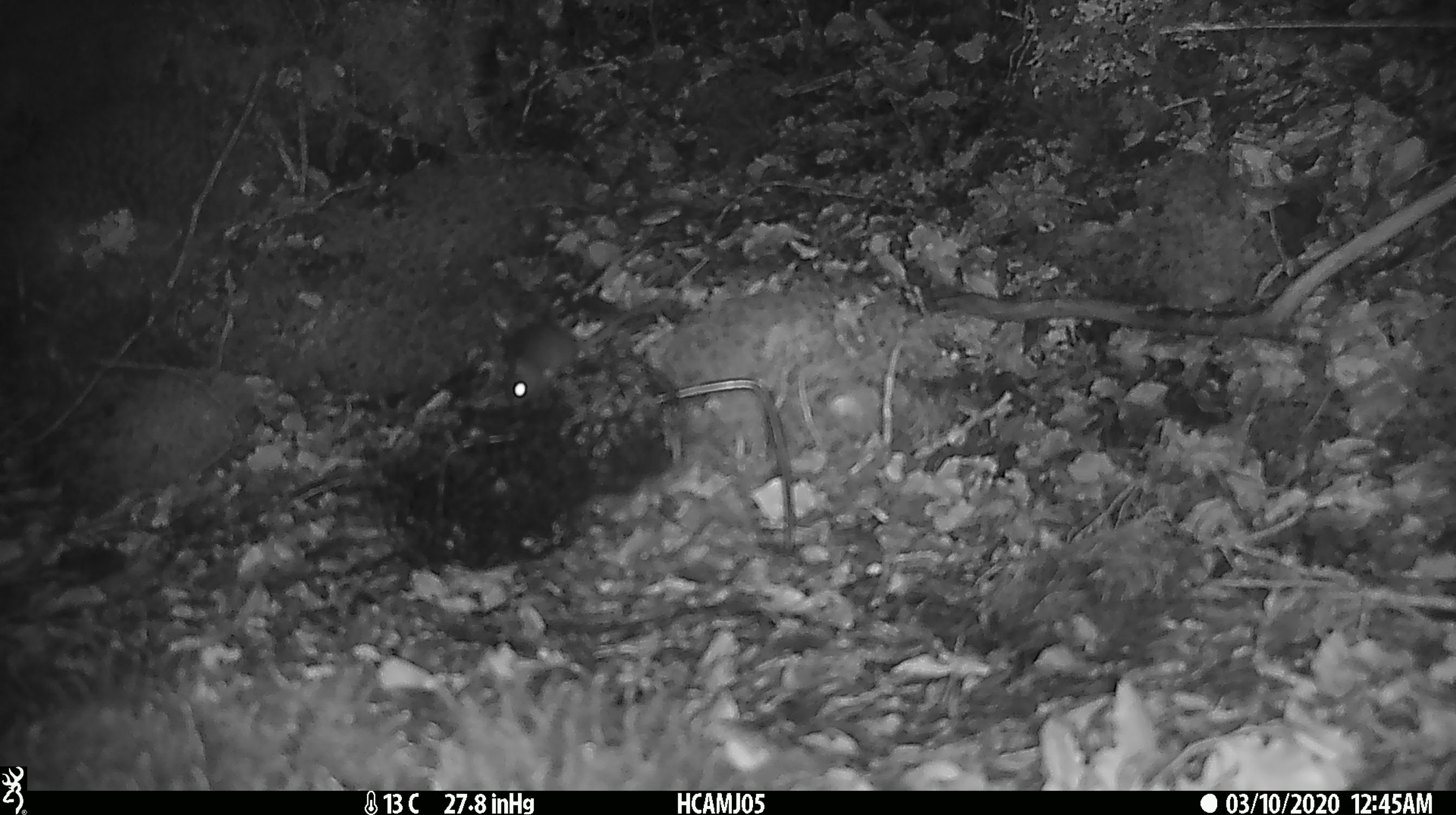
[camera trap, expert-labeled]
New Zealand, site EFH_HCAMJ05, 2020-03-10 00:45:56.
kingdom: Animalia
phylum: Chordata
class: Mammalia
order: Rodentia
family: Muridae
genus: Mus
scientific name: Mus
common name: mouse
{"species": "mouse (Mus)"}